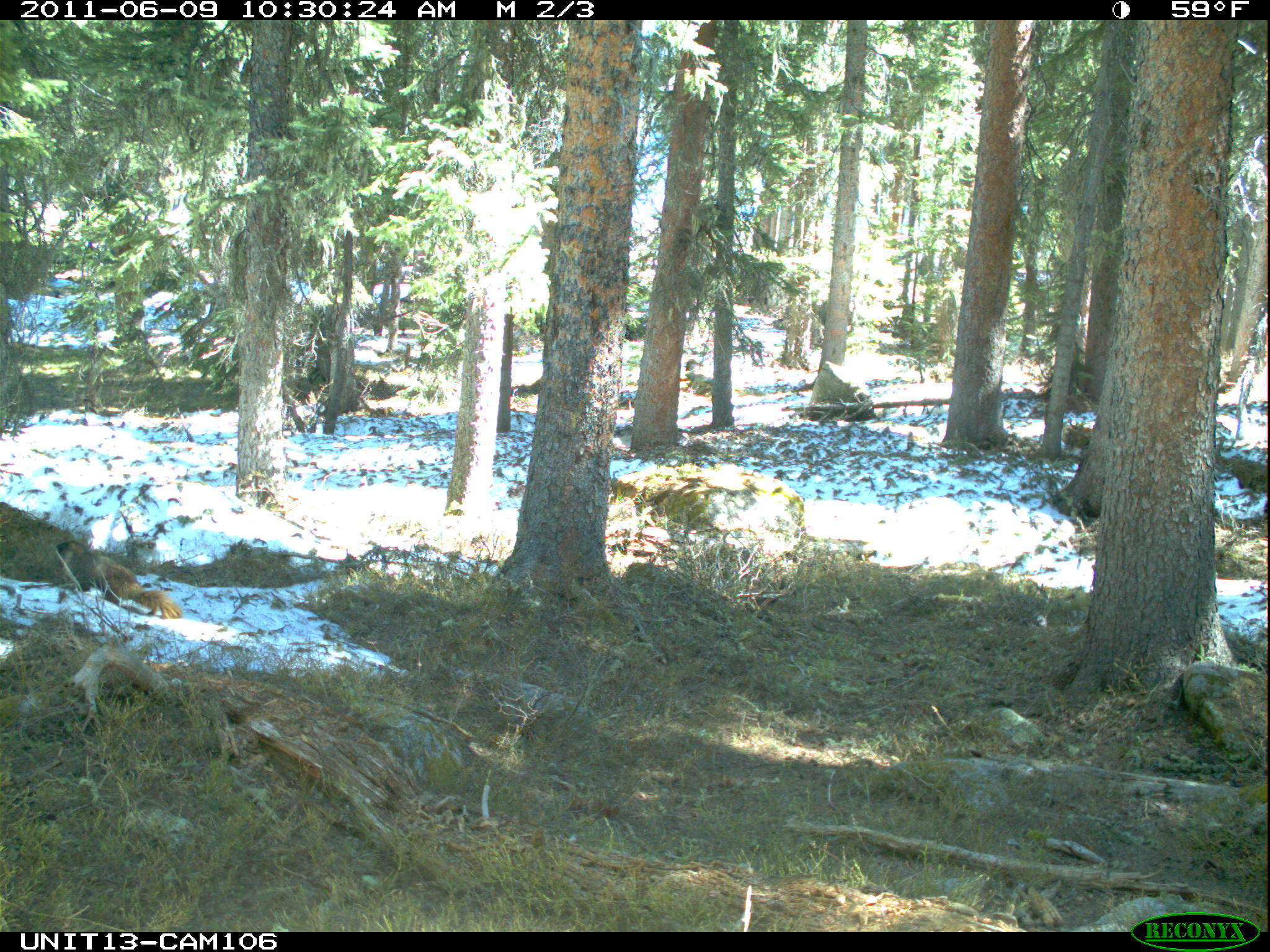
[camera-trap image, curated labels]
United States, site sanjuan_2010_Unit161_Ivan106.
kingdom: Animalia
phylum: Chordata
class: Mammalia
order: Rodentia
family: Sciuridae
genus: Marmota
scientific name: Marmota flaviventris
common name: yellow-bellied marmot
Marmota flaviventris (yellow-bellied marmot).